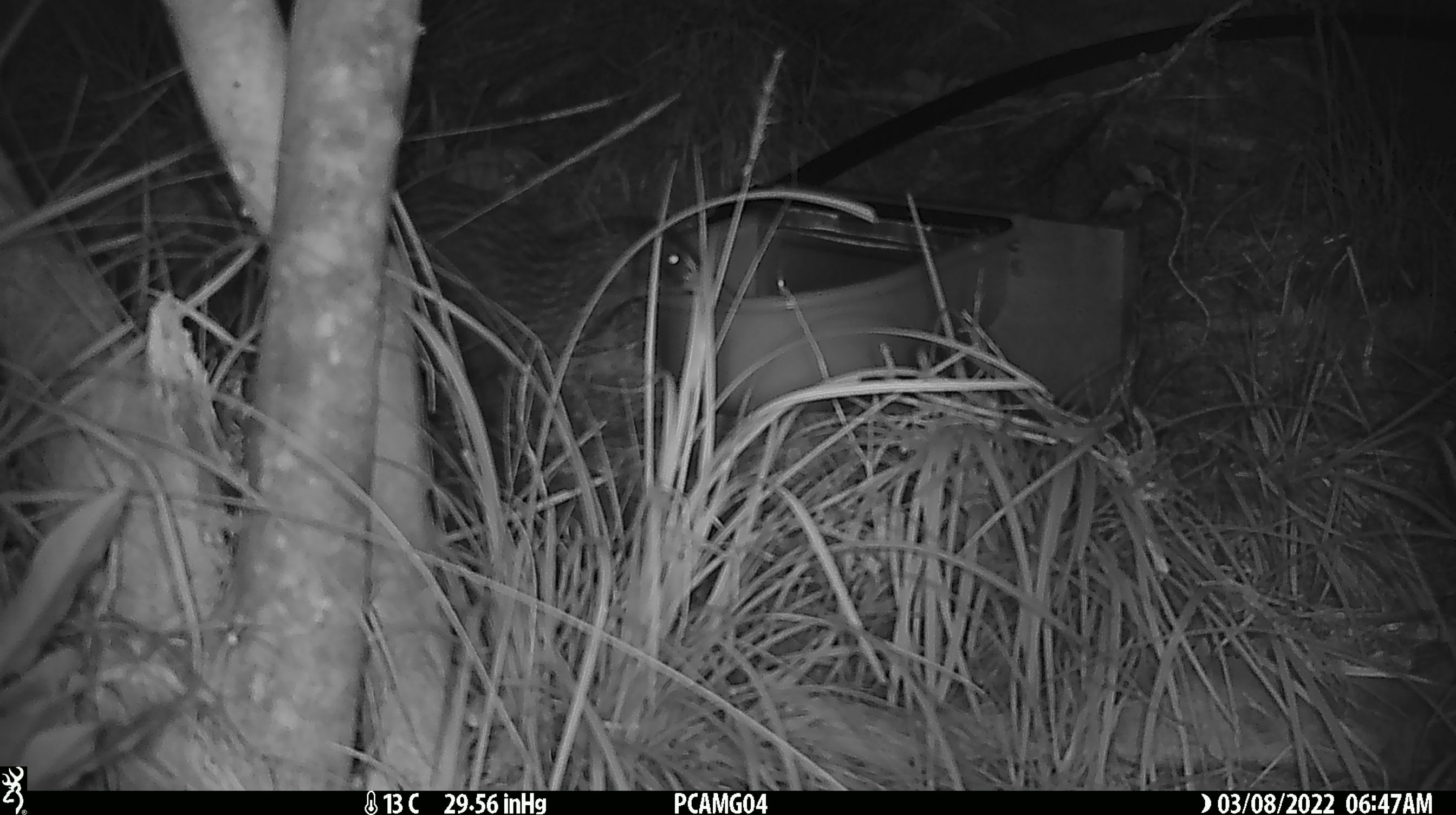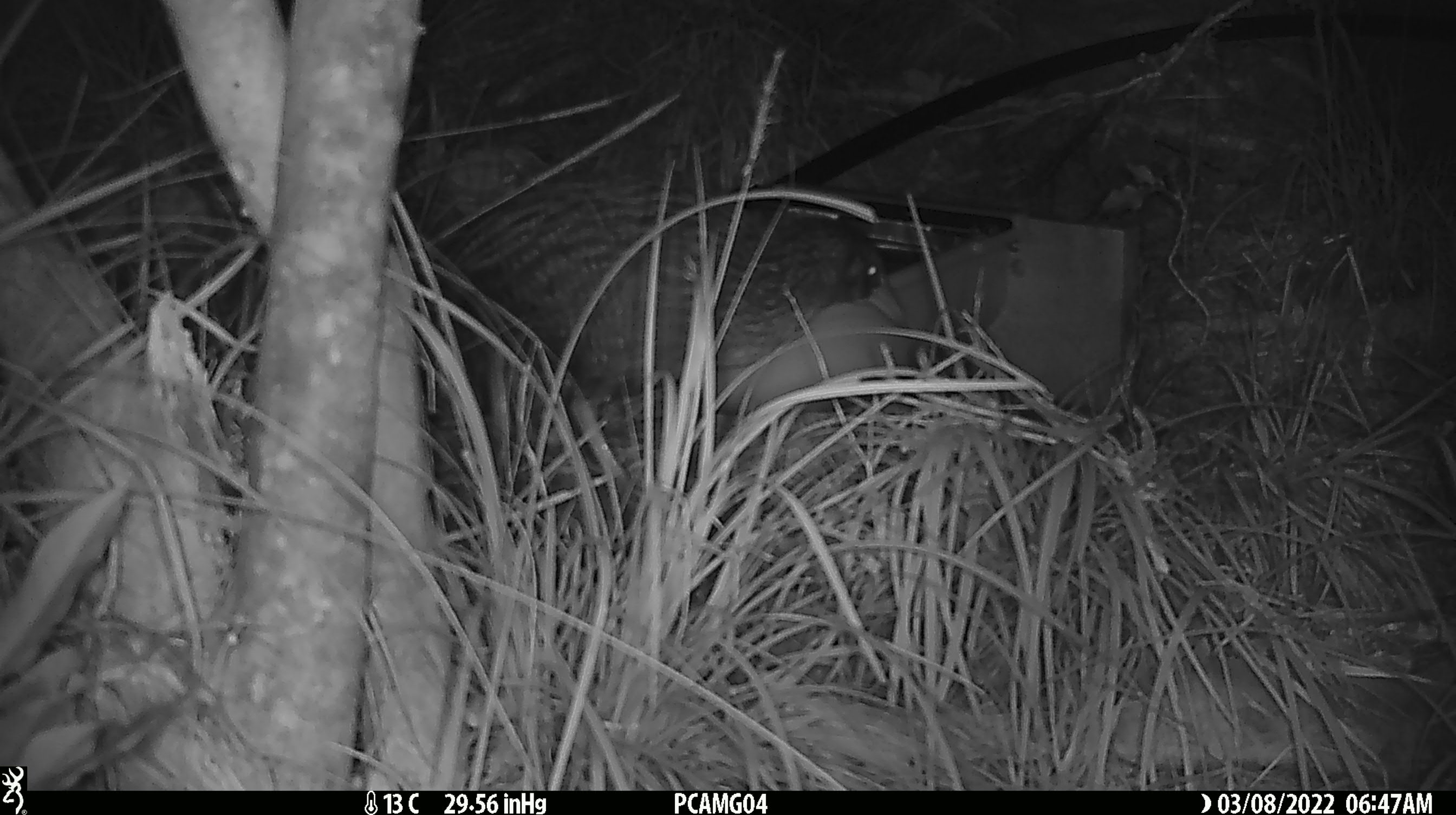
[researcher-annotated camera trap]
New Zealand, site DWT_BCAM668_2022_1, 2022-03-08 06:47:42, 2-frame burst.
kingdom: Animalia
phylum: Chordata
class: Aves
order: Gruiformes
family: Rallidae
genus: Gallirallus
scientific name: Gallirallus australis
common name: weka